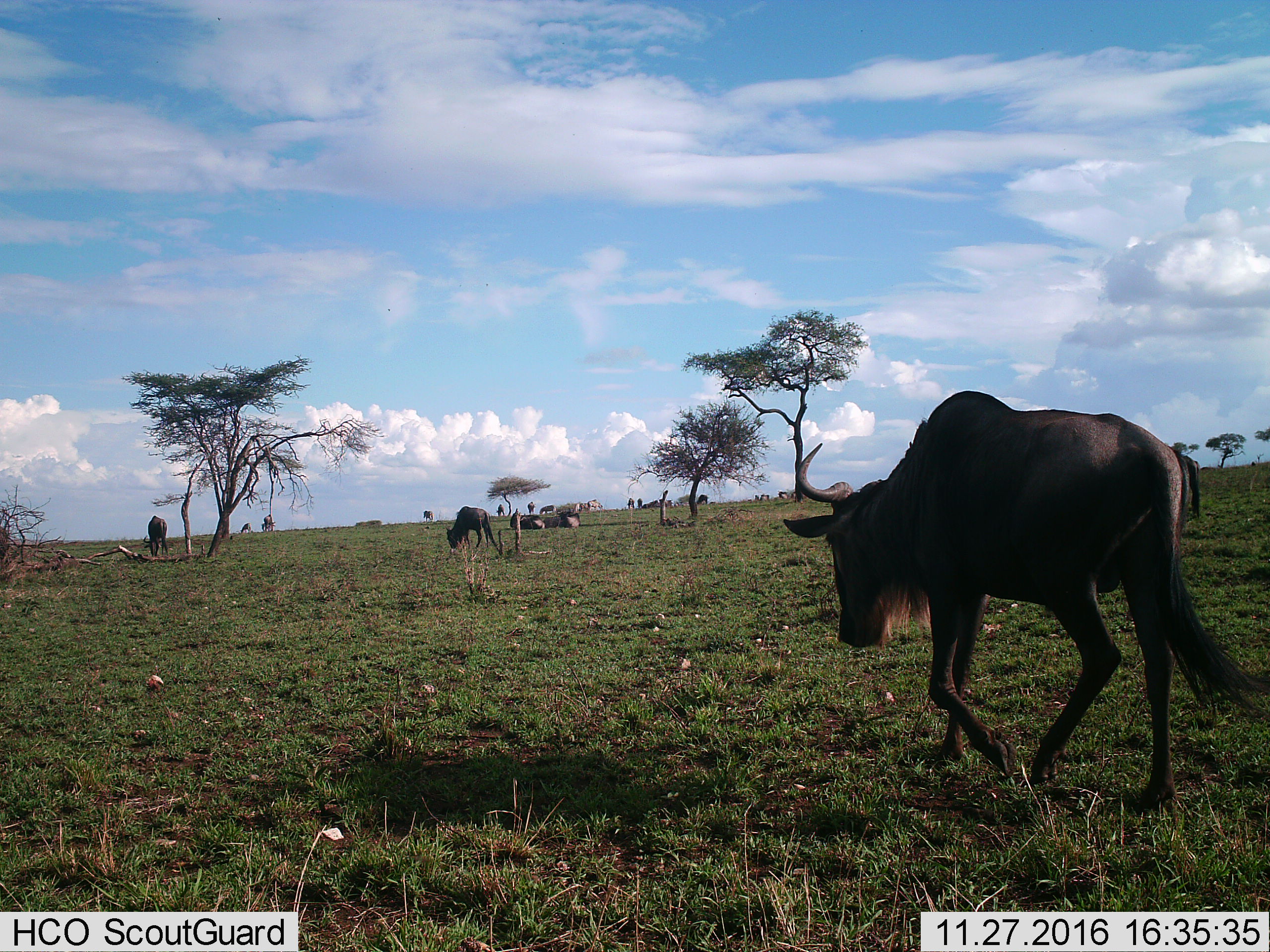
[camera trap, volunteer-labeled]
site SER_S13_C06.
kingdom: Animalia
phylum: Chordata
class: Mammalia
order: Artiodactyla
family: Bovidae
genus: Connochaetes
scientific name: Connochaetes taurinus taurinus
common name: blue wildebeest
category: wildebeestblue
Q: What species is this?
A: Wildebeestblue (blue wildebeest) (Connochaetes taurinus taurinus).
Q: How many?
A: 11-50.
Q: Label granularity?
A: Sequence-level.